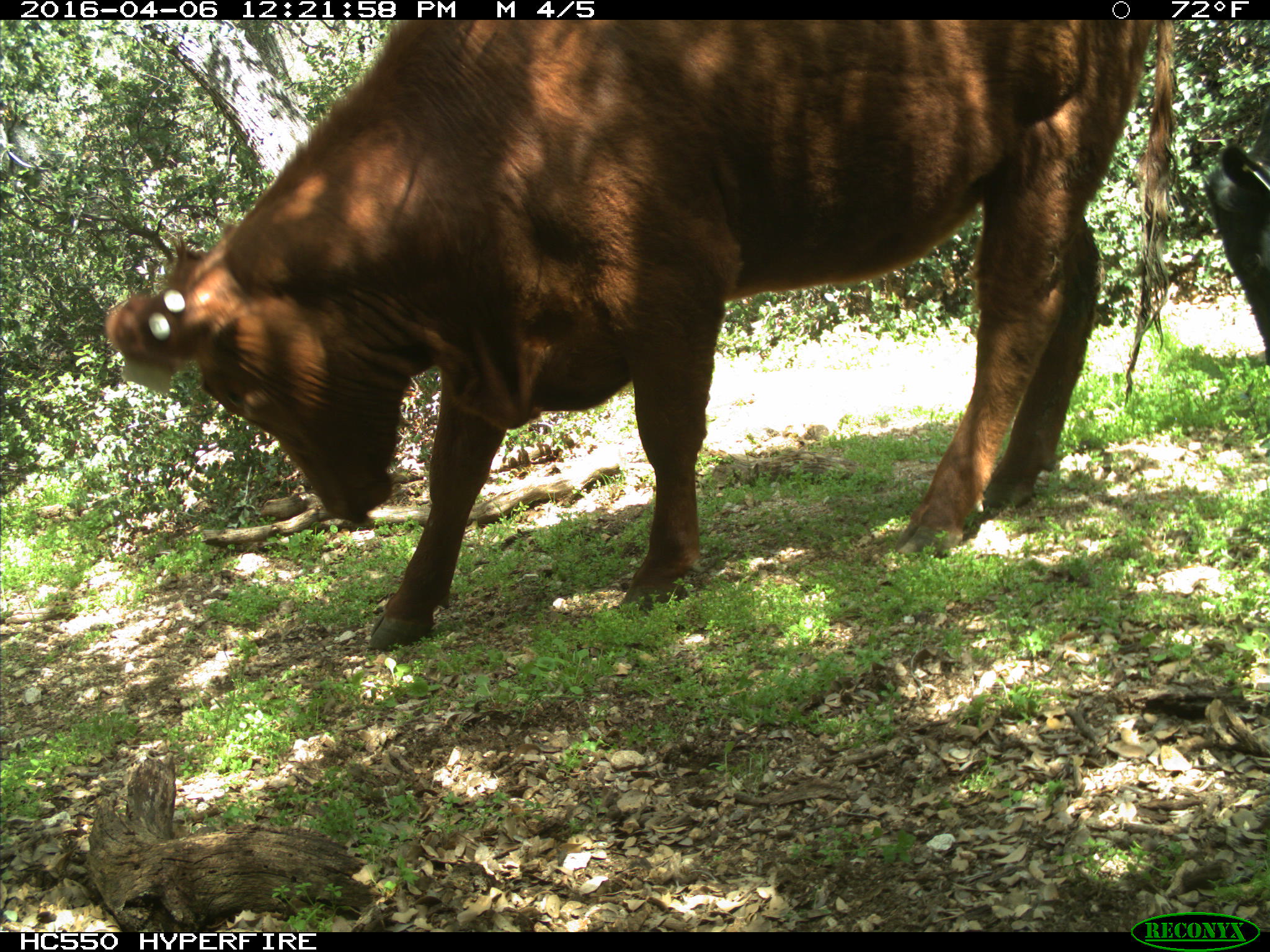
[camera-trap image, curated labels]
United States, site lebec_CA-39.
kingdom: Animalia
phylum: Chordata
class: Mammalia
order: Artiodactyla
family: Bovidae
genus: Bos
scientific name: Bos taurus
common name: domestic cow